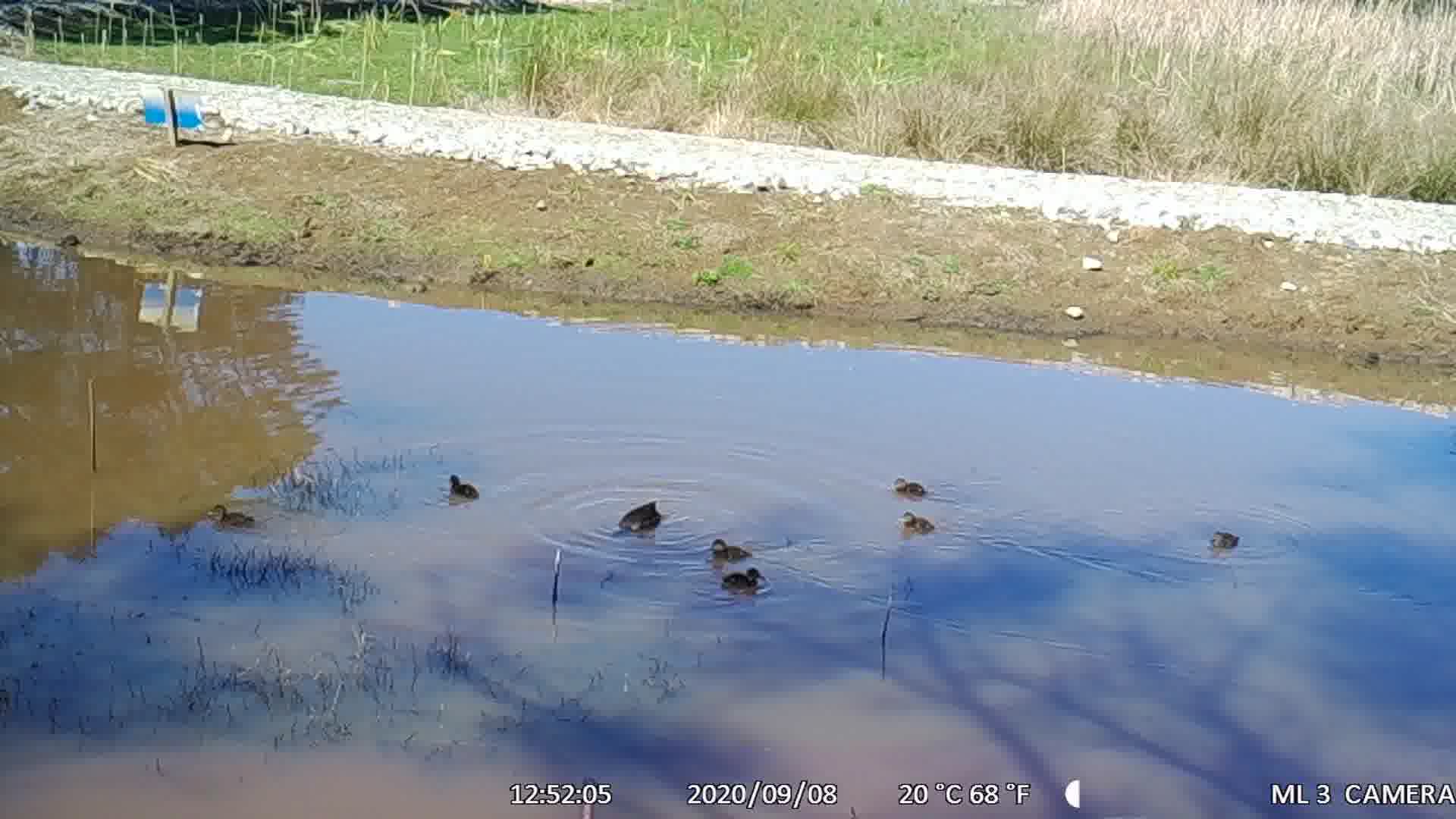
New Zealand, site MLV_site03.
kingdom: Animalia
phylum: Chordata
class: Aves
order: Anseriformes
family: Anatidae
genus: Anas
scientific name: Anas chlorotis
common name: brown teal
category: pateke